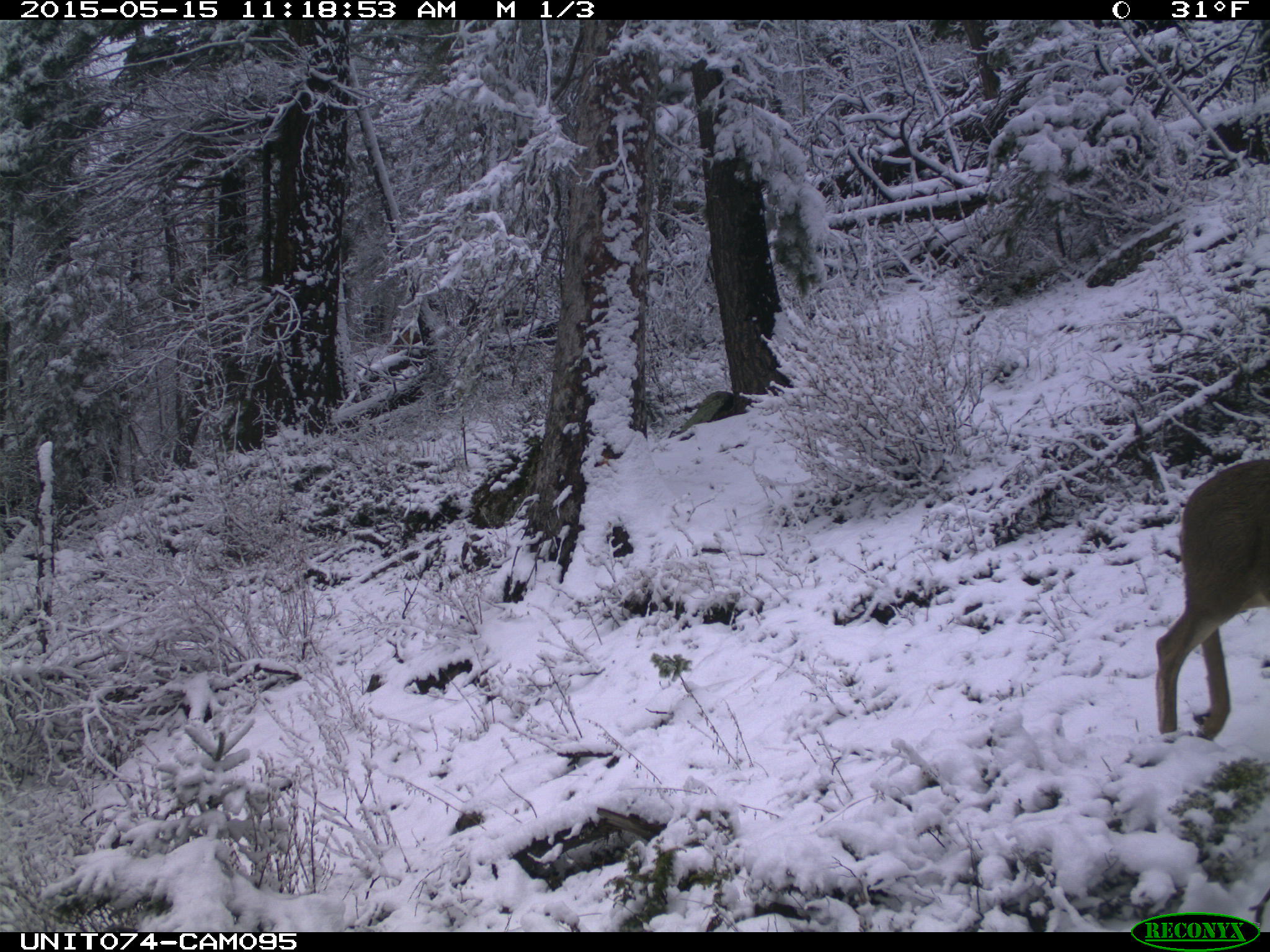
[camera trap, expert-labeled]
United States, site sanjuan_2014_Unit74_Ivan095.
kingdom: Animalia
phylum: Chordata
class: Mammalia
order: Artiodactyla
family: Cervidae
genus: Odocoileus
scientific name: Odocoileus hemionus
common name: mule deer